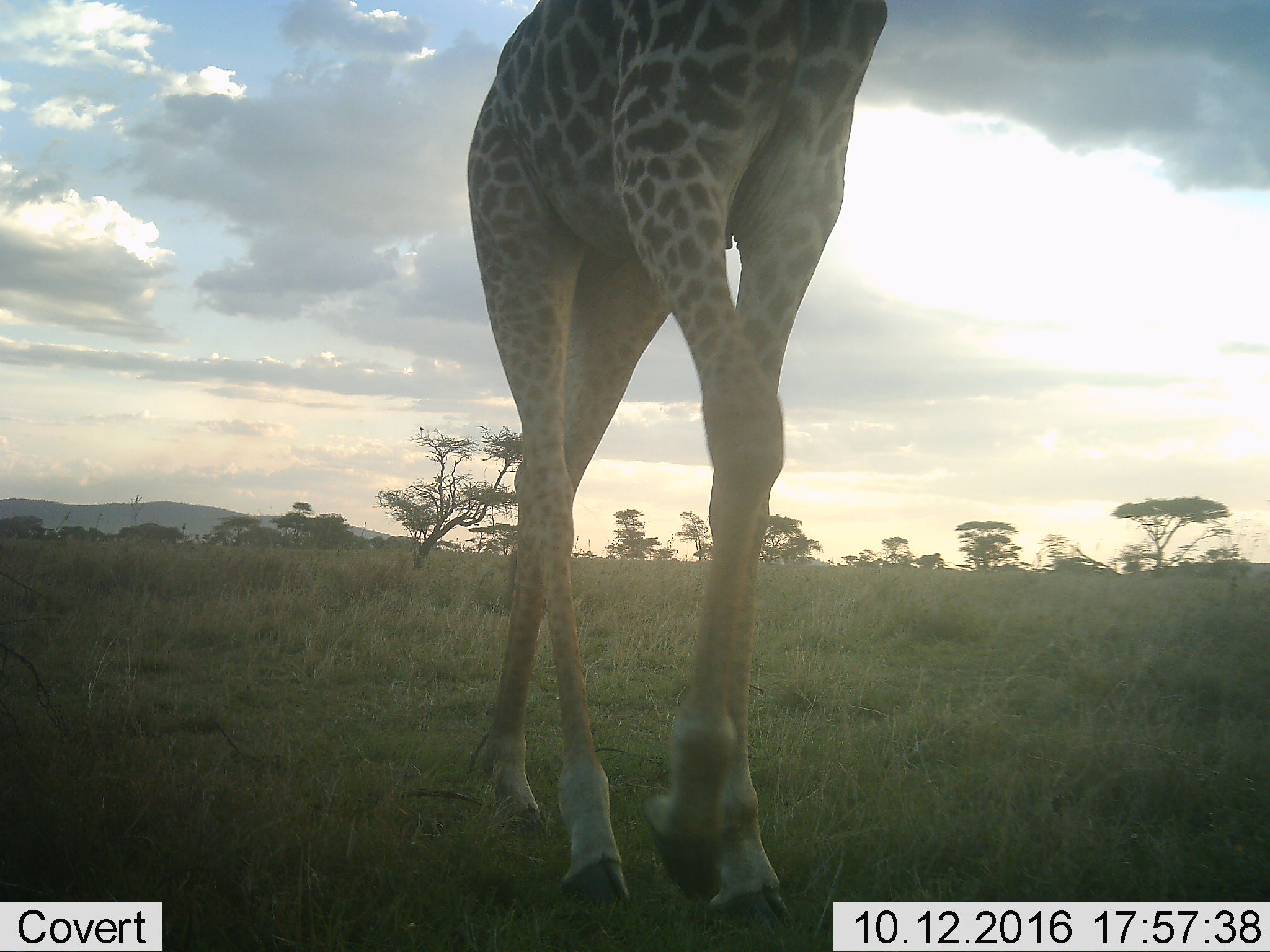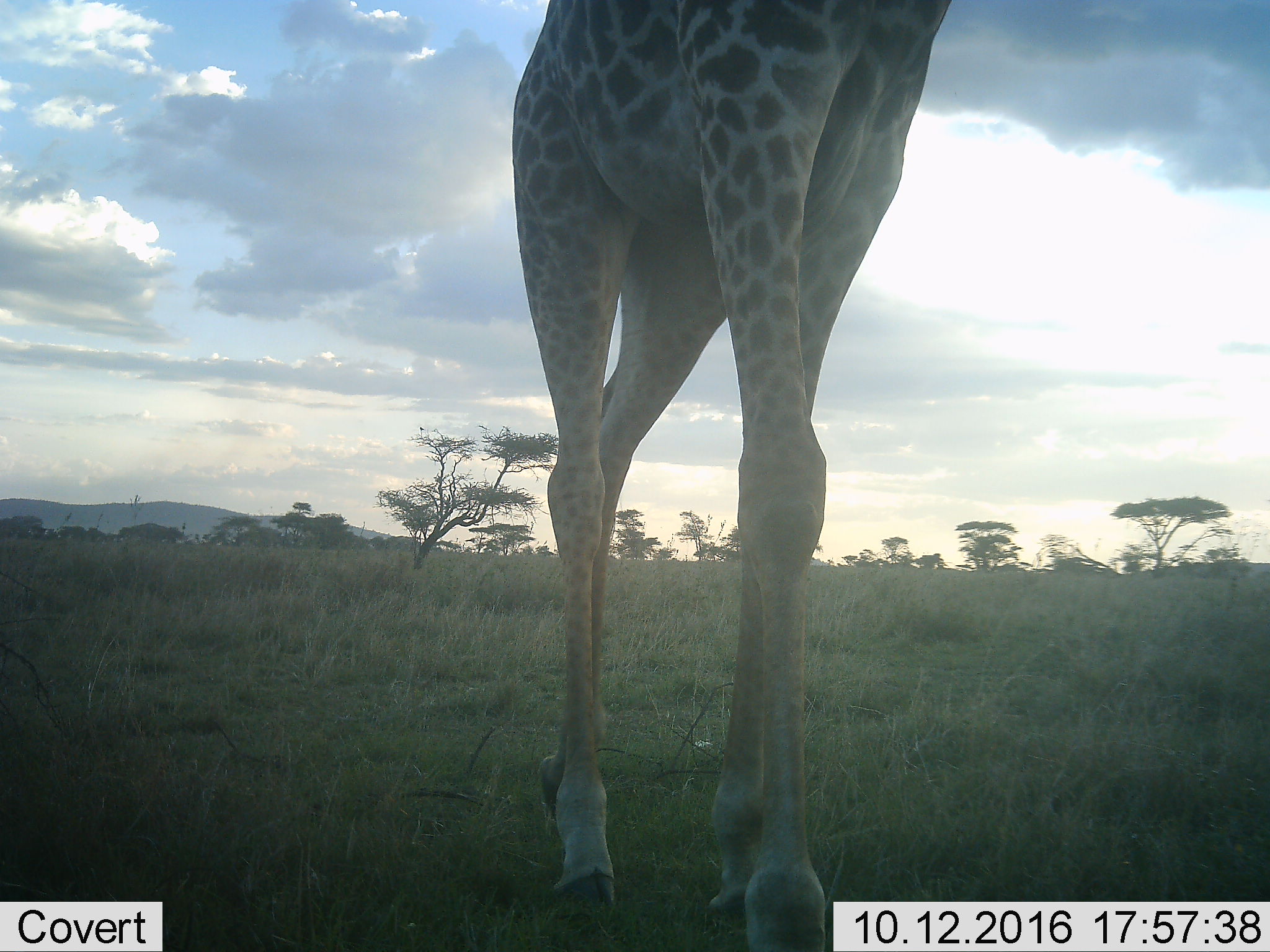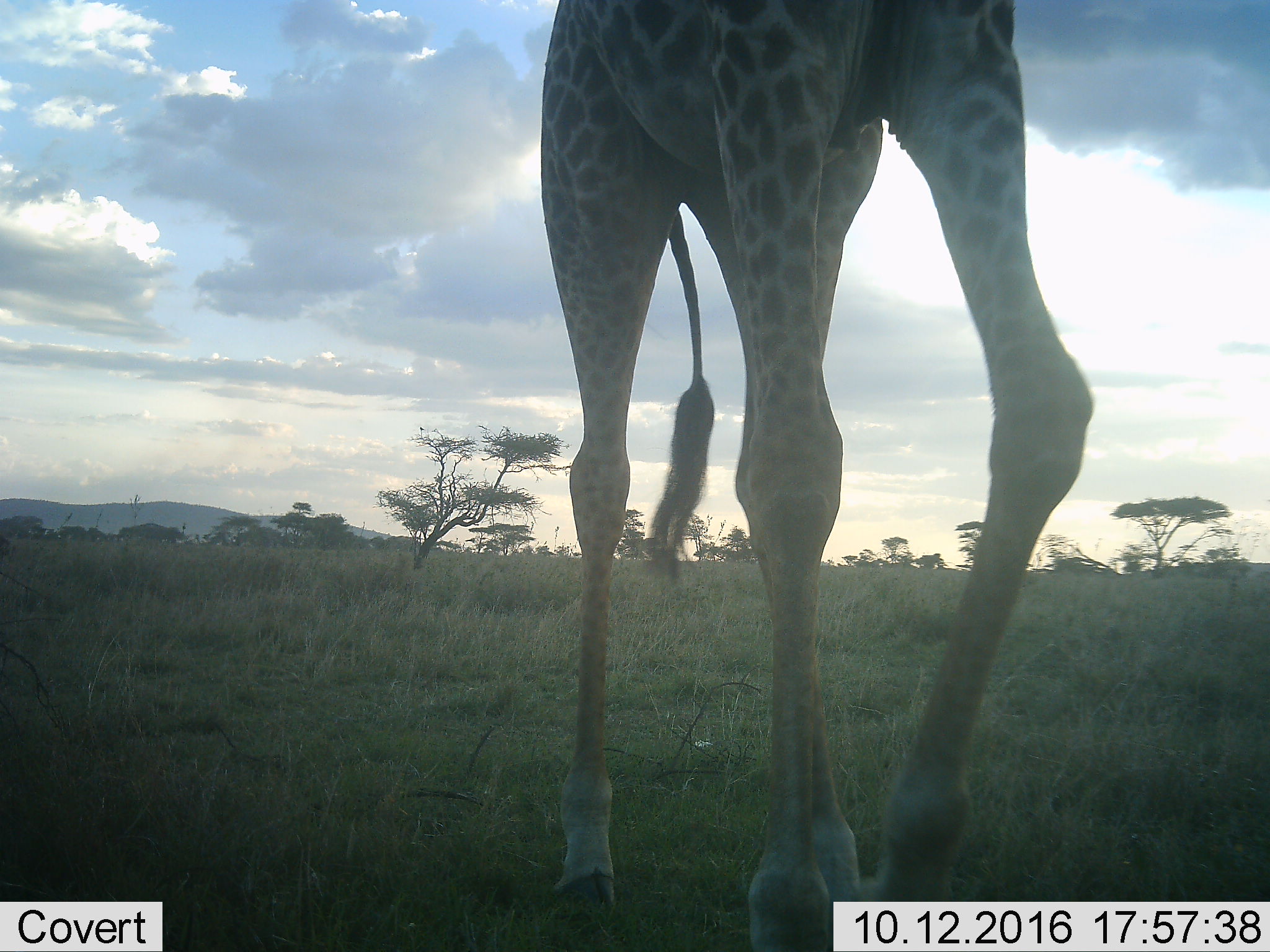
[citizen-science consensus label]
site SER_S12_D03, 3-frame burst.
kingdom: Animalia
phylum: Chordata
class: Mammalia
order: Artiodactyla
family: Giraffidae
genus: Giraffa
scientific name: Giraffa camelopardalis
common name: giraffe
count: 1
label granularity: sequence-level